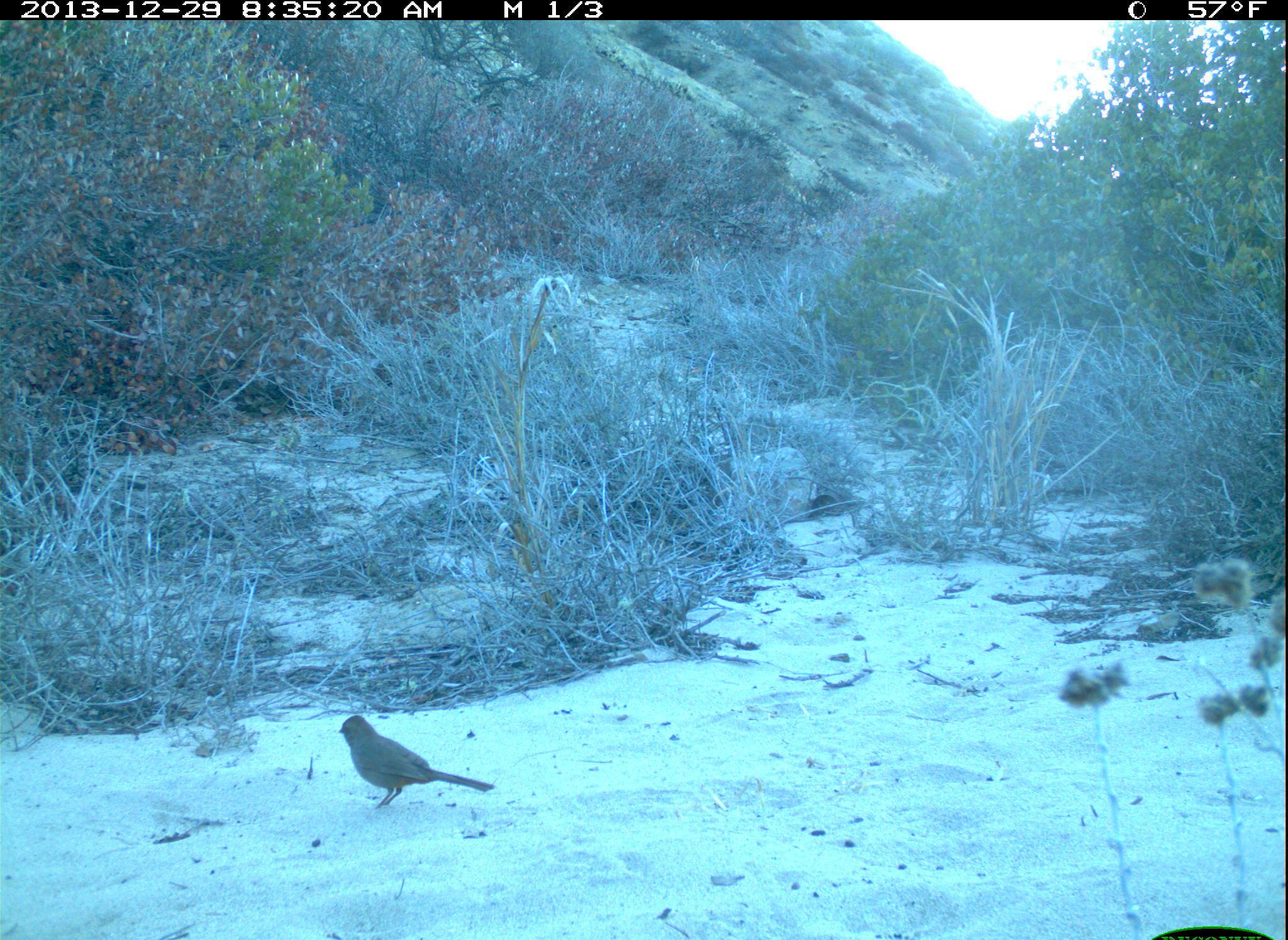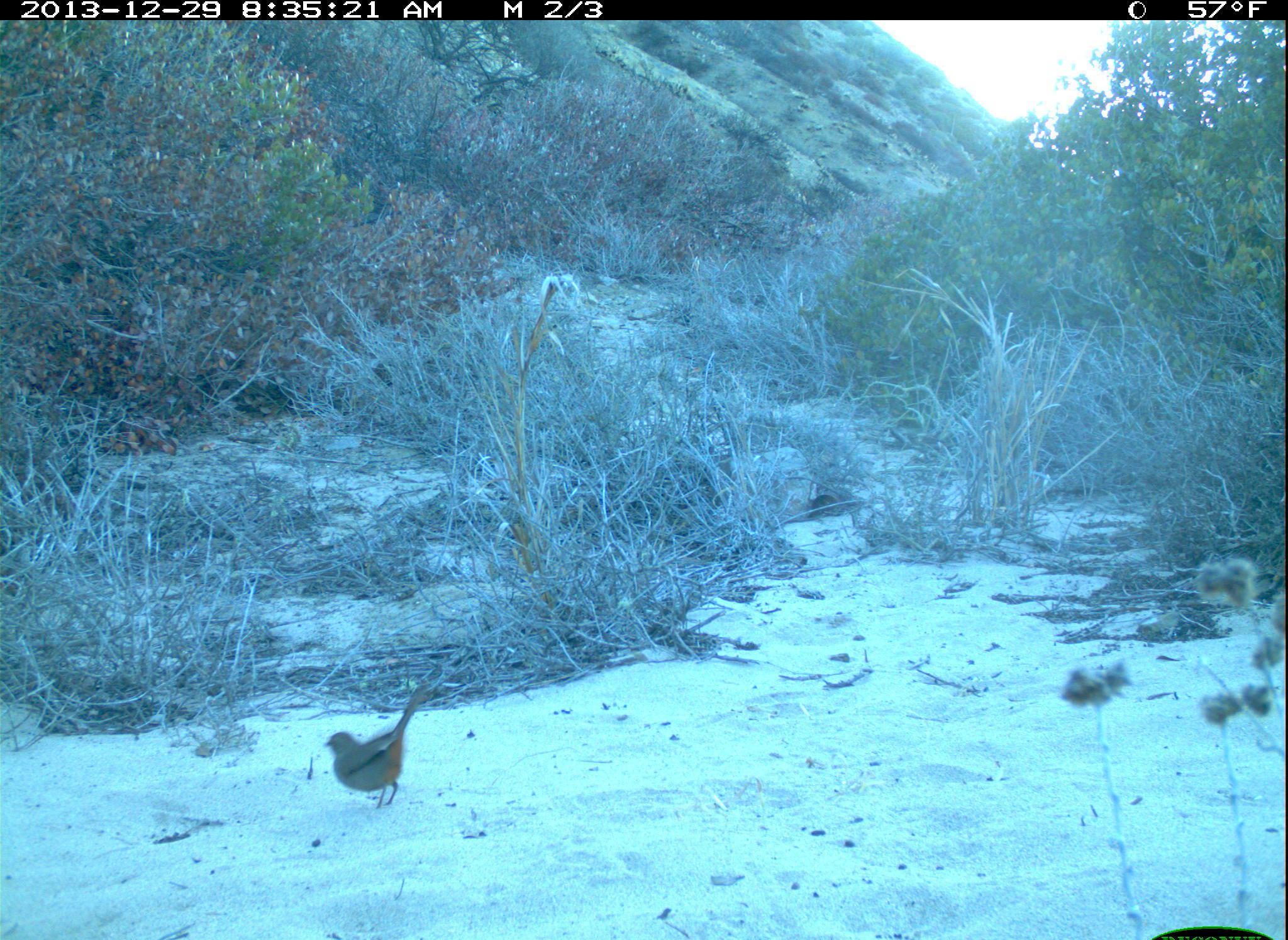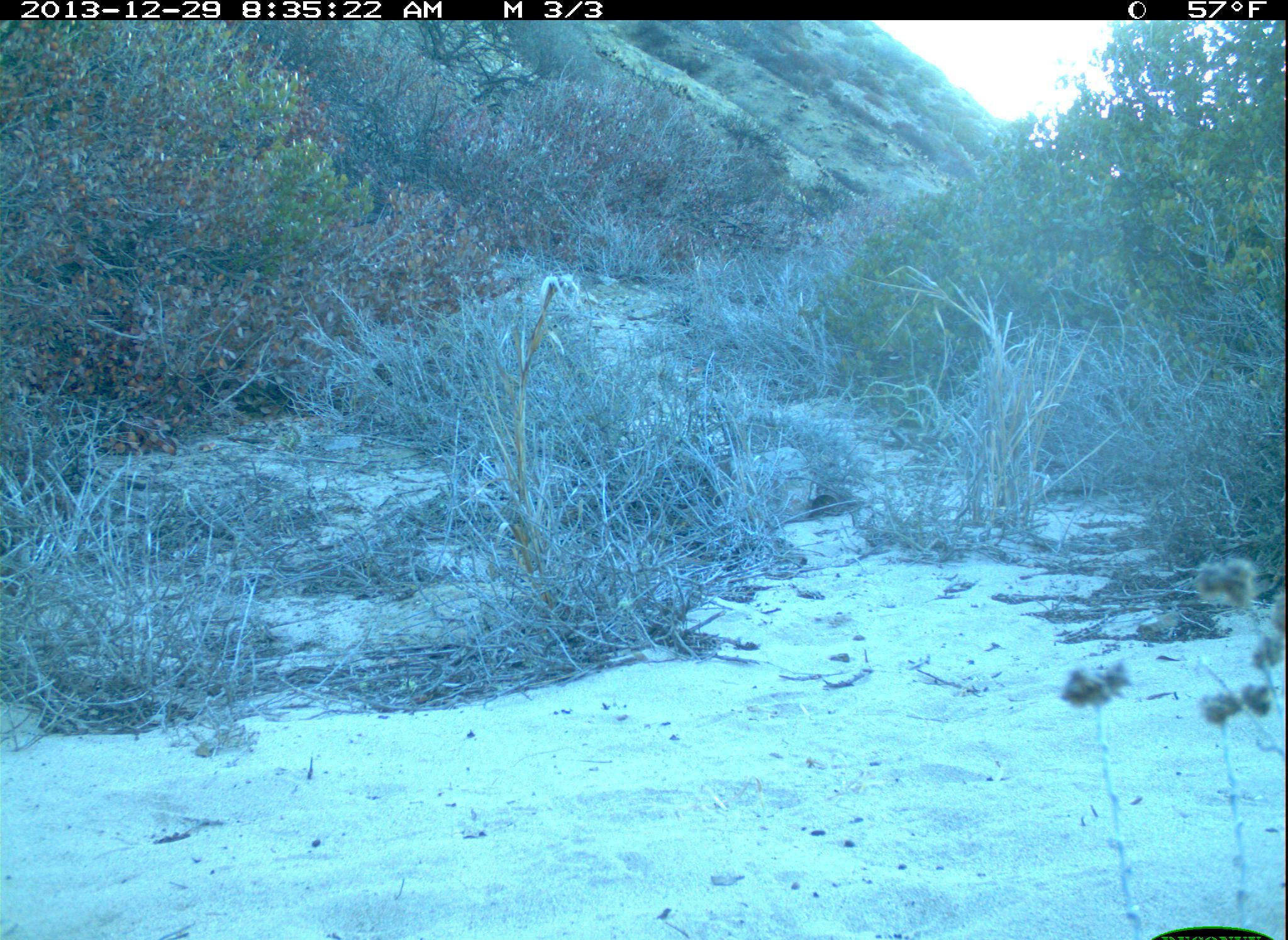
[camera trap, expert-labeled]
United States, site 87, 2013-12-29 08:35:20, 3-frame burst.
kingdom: Animalia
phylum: Chordata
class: Aves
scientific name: Aves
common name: bird